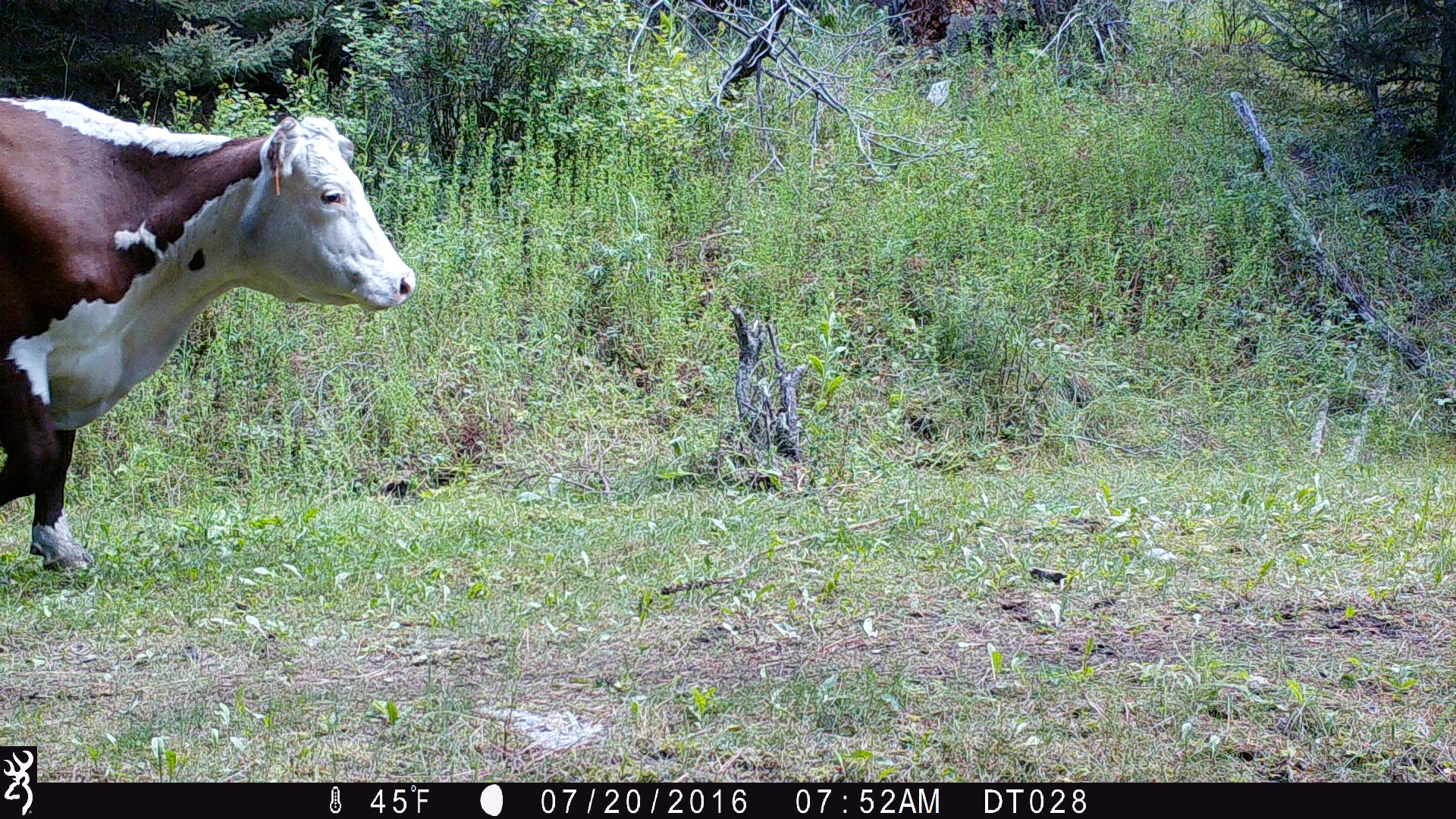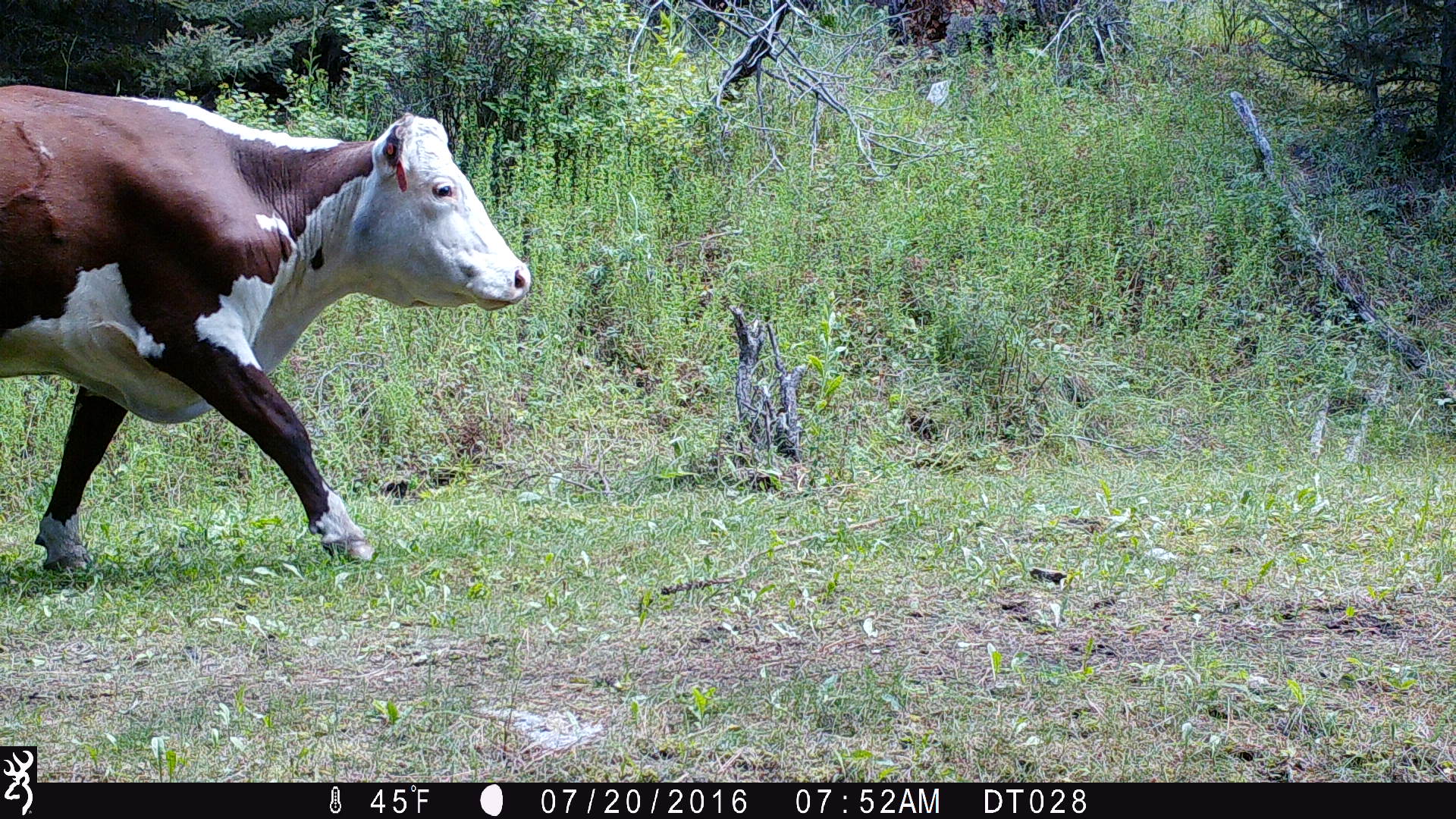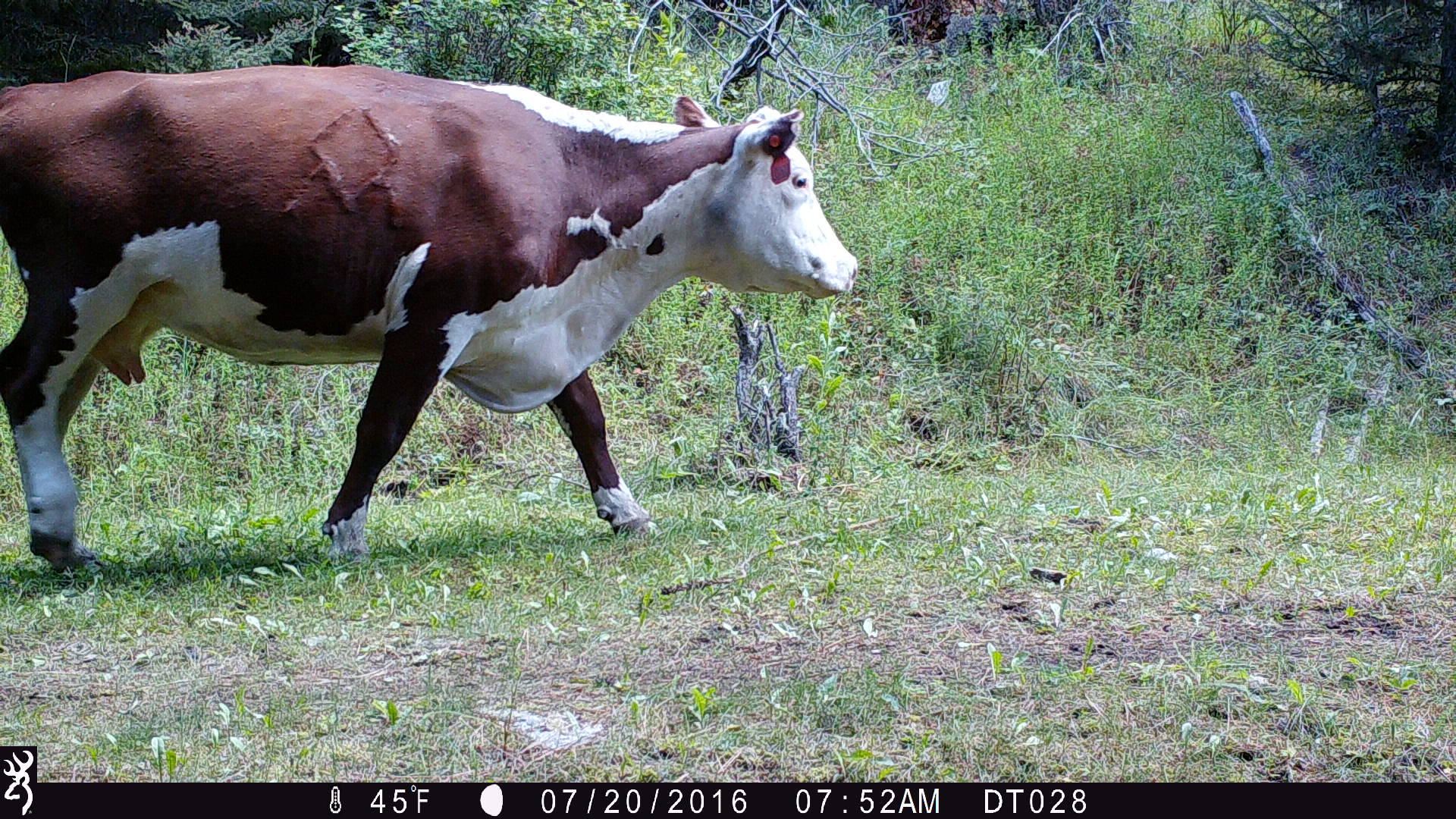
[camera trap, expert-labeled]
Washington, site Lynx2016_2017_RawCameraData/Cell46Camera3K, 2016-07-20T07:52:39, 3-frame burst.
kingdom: Animalia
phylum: Chordata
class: Mammalia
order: Artiodactyla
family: Bovidae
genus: Bos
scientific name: Bos taurus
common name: domestic cattle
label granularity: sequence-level